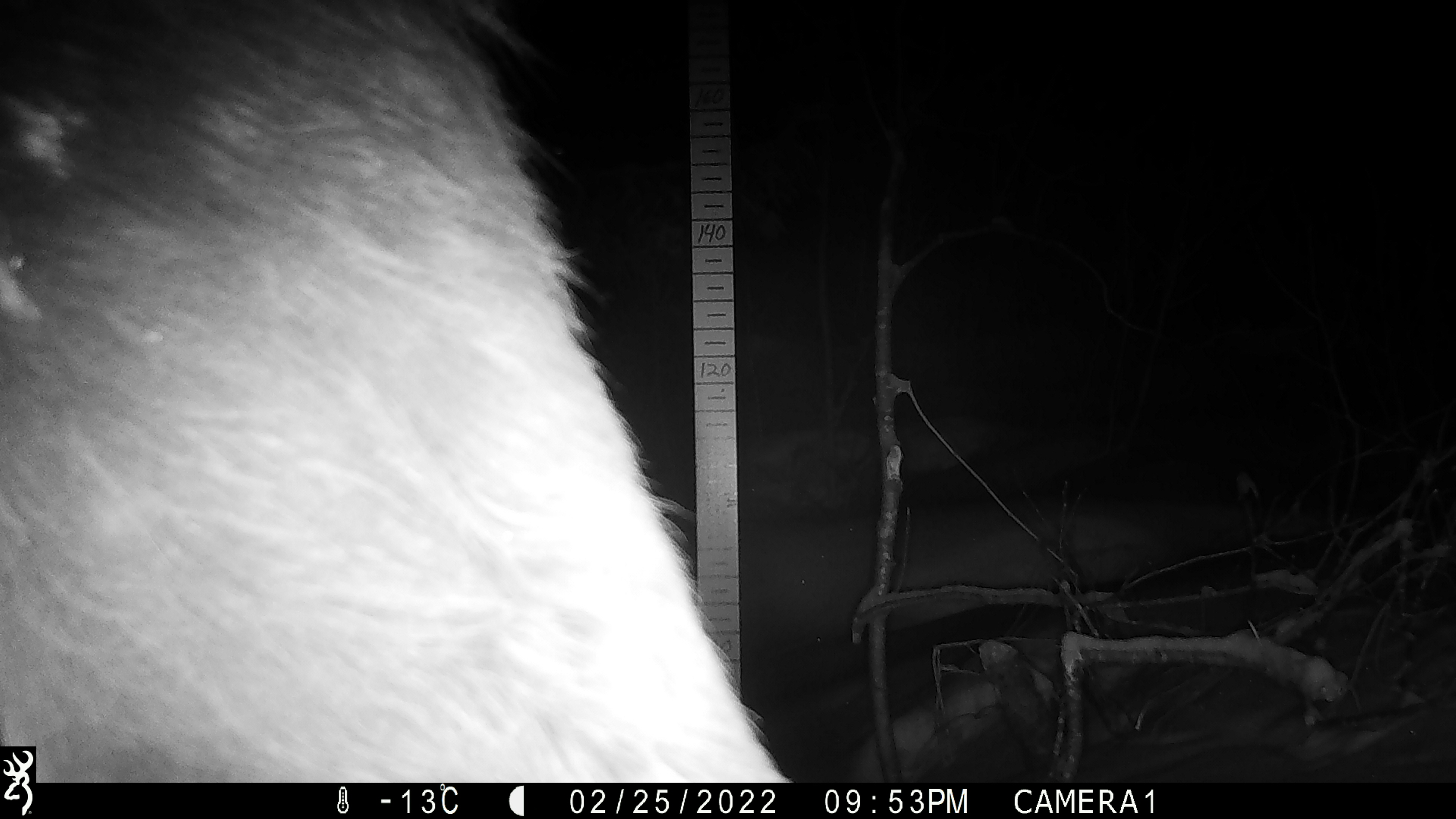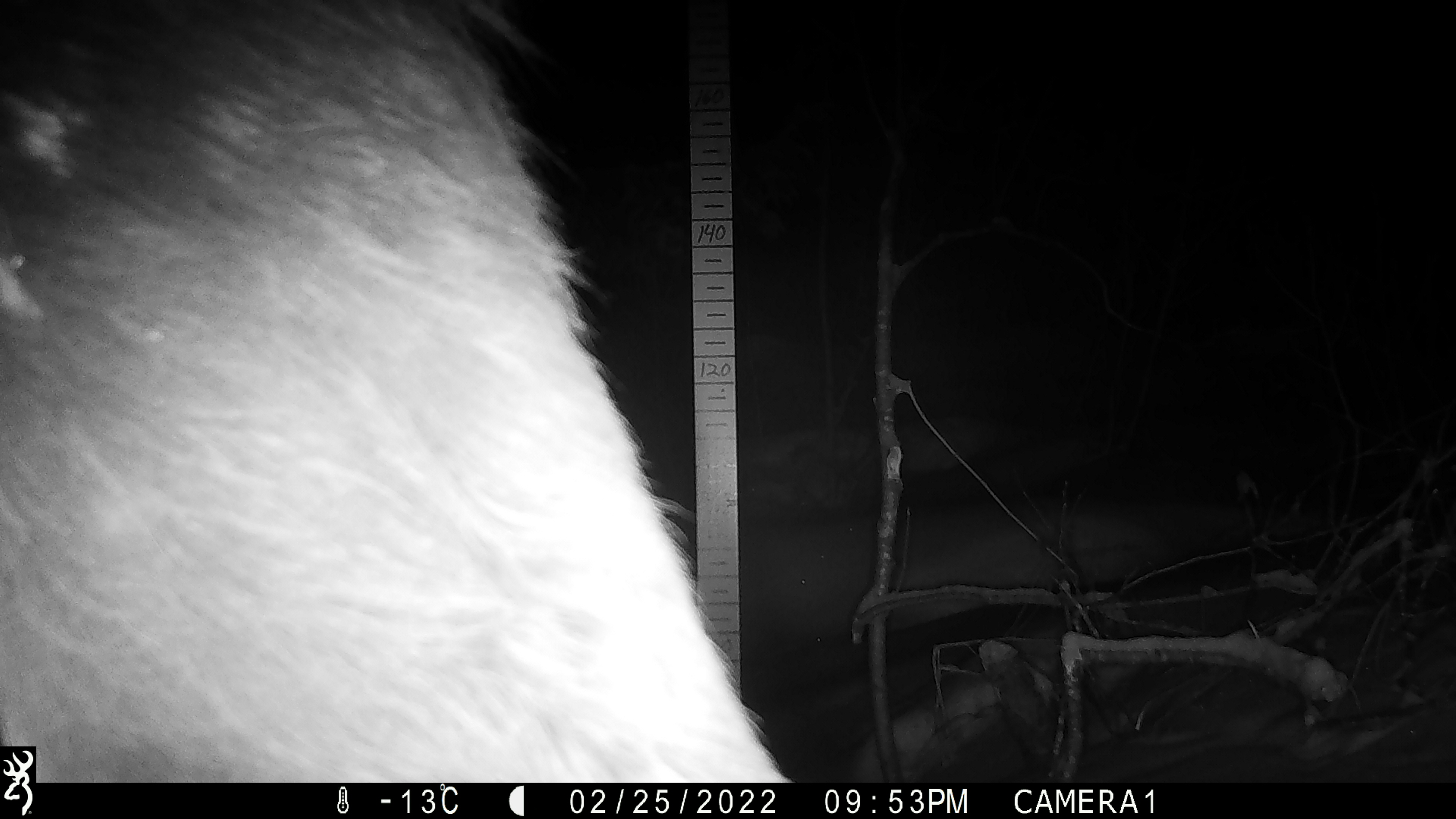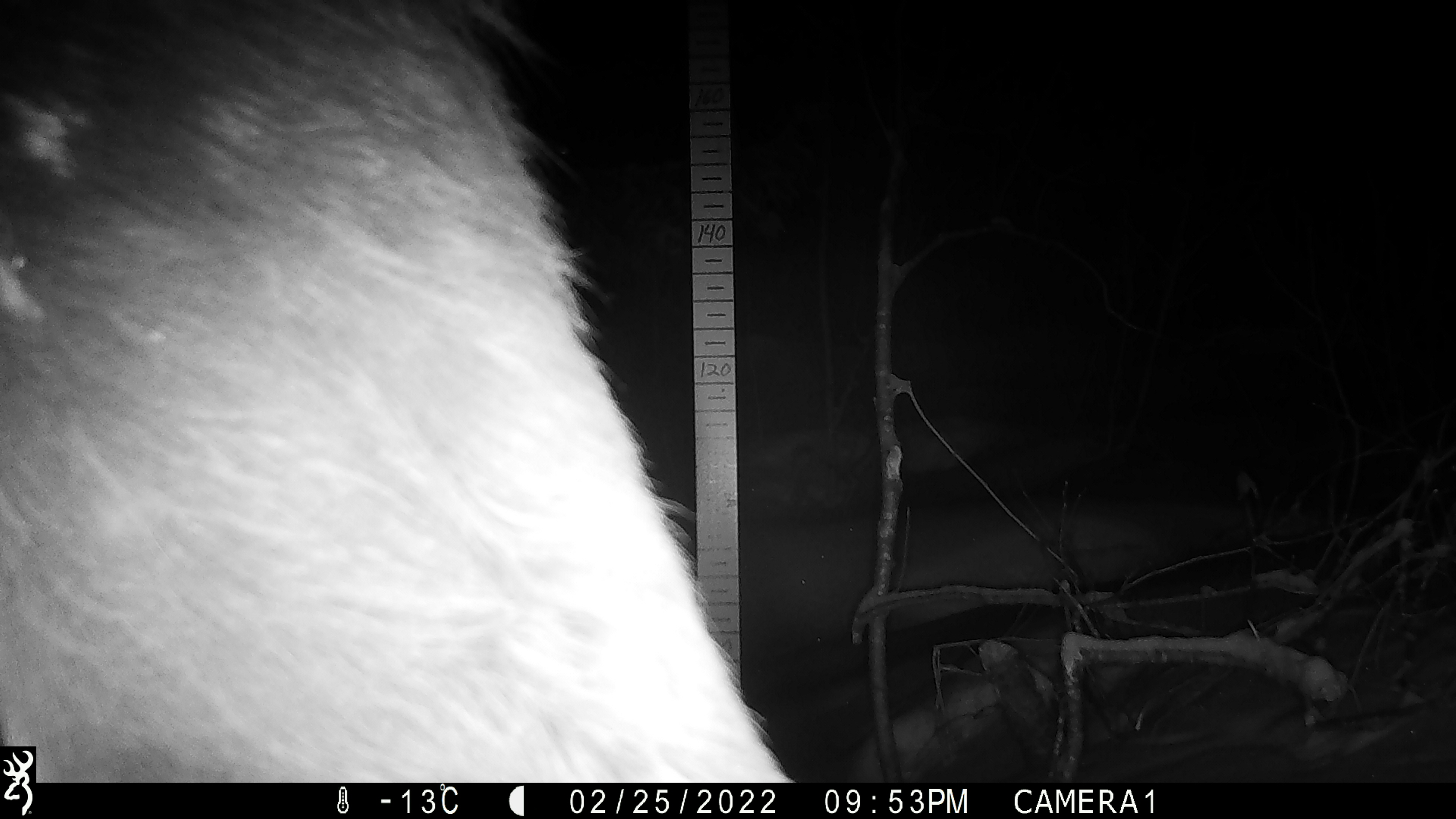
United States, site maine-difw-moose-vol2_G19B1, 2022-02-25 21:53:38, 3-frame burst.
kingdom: Animalia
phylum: Chordata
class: Mammalia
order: Artiodactyla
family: Cervidae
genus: Alces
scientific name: Alces alces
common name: moose